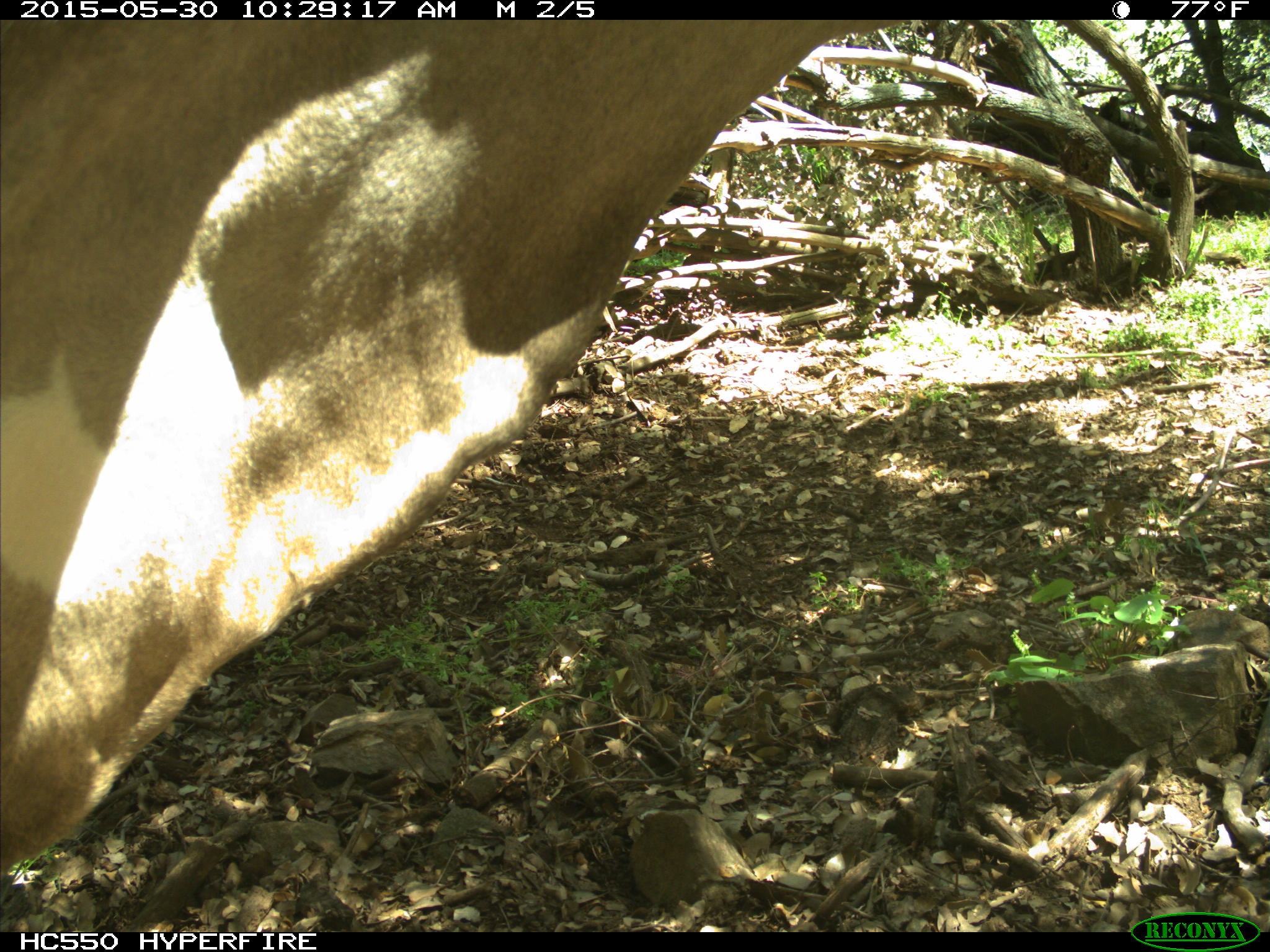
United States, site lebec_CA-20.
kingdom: Animalia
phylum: Chordata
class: Mammalia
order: Artiodactyla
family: Bovidae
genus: Bos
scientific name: Bos taurus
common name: domestic cow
Bos taurus (domestic cow).